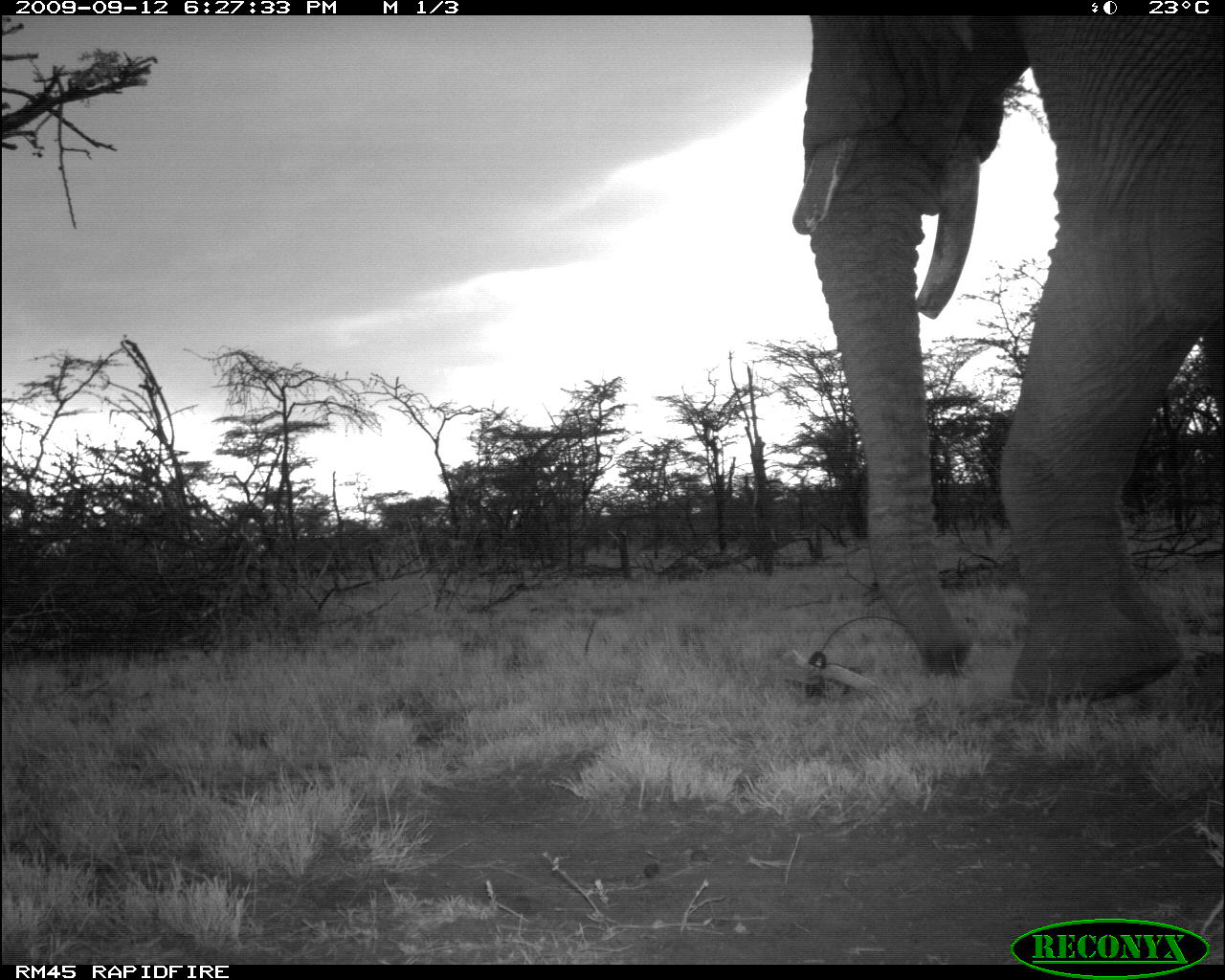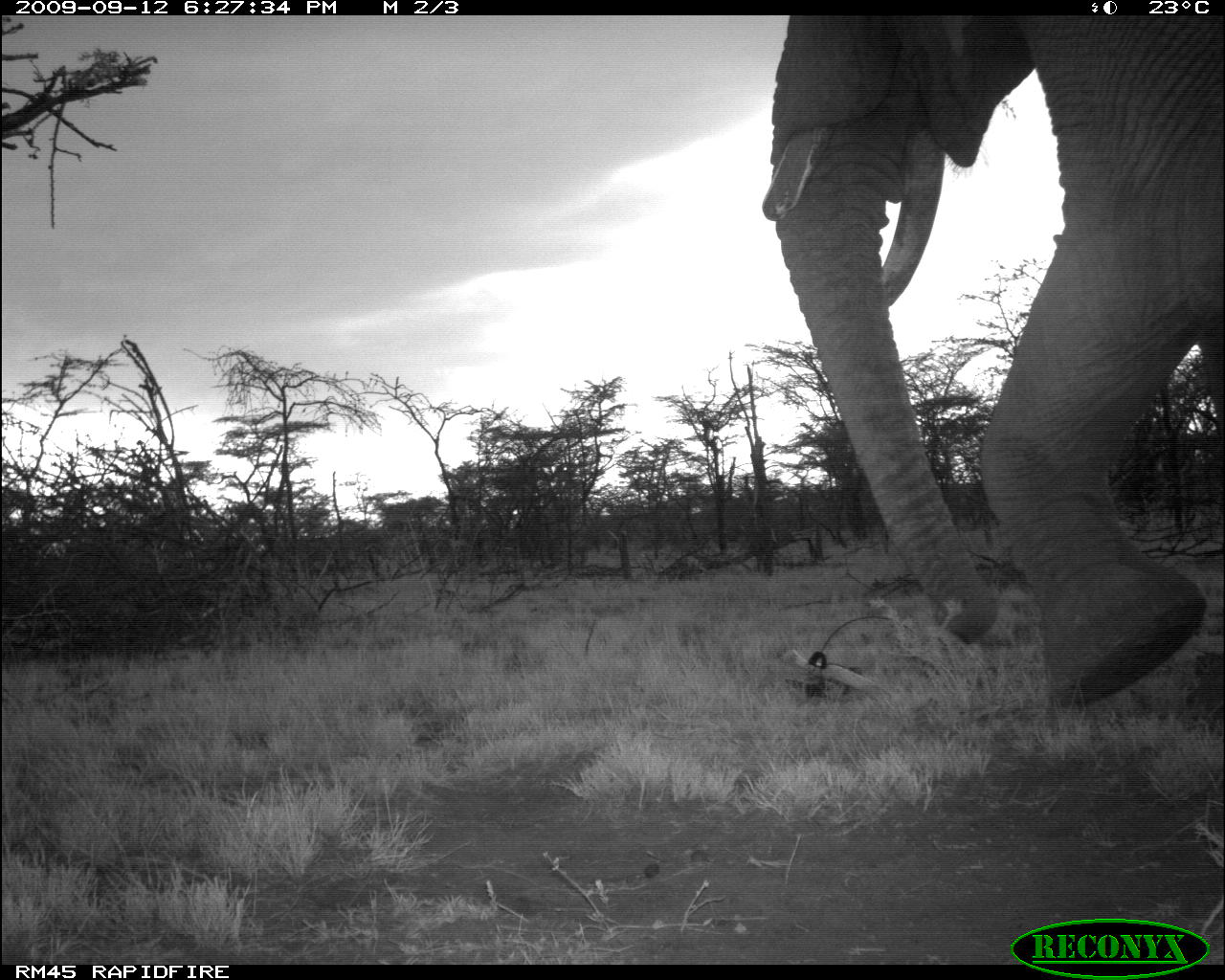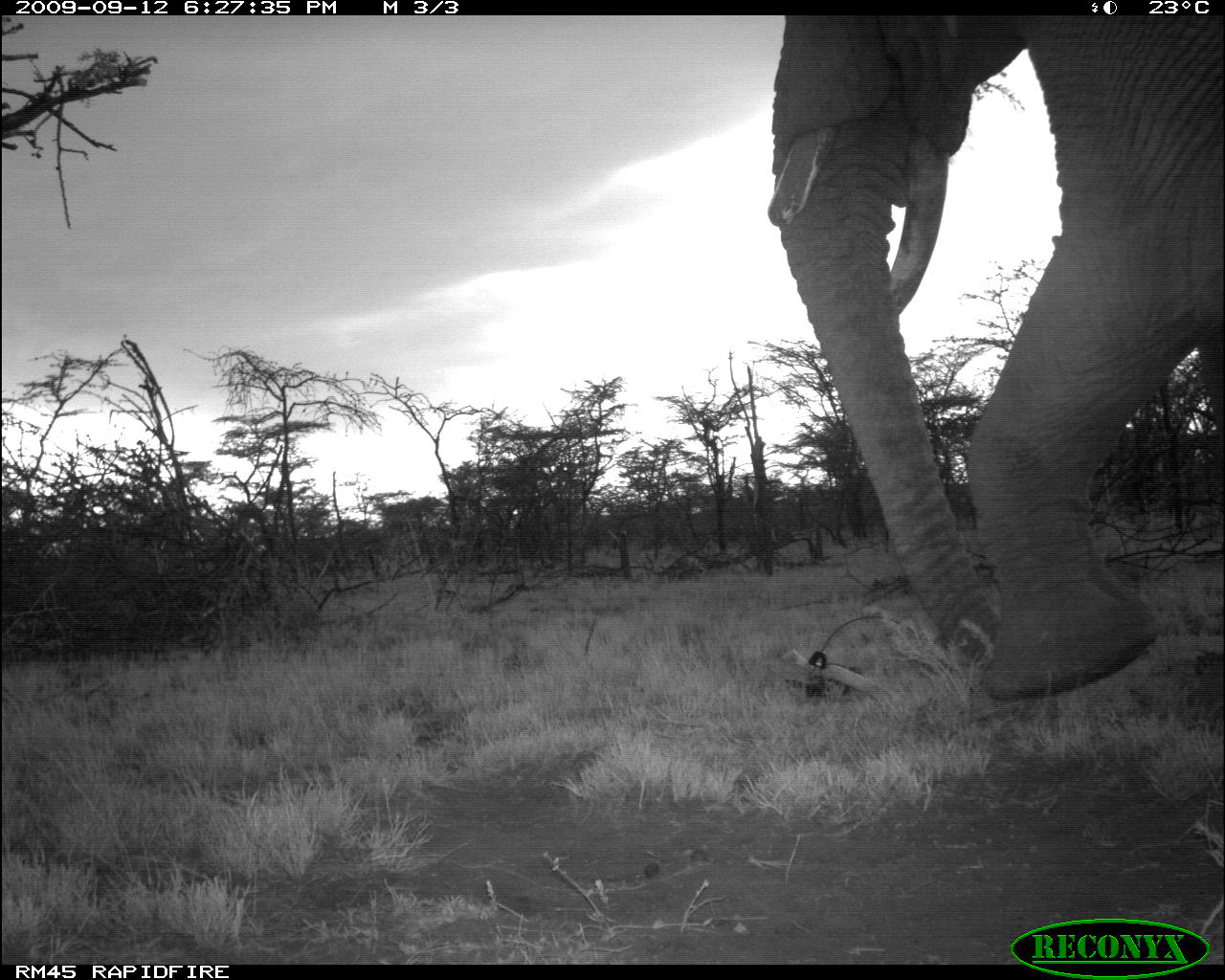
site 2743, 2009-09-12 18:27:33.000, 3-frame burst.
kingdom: Animalia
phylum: Chordata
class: Mammalia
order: Proboscidea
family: Elephantidae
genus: Loxodonta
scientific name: Loxodonta africana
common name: african bush elephant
Loxodonta africana (african bush elephant), count 1.